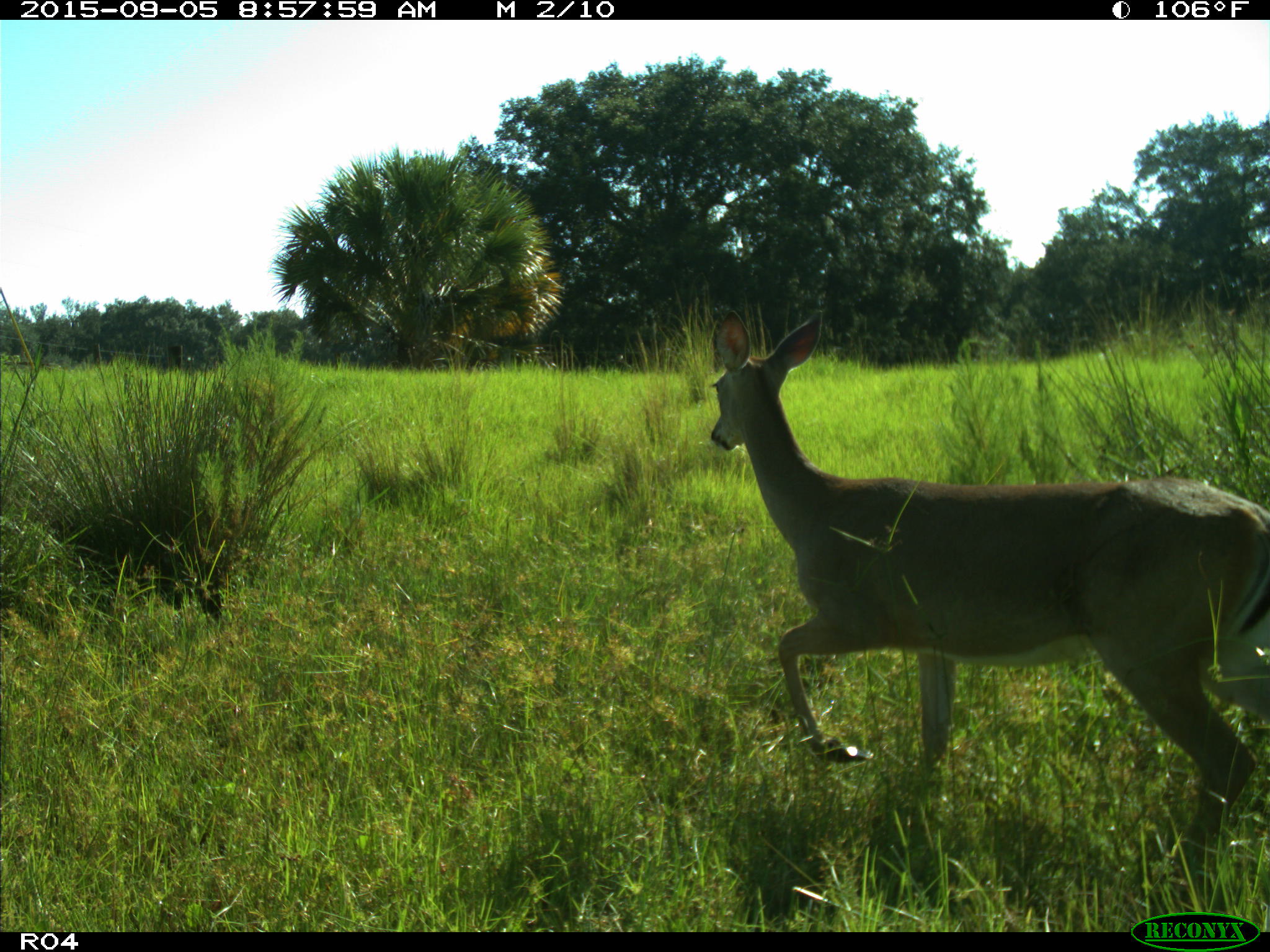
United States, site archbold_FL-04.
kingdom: Animalia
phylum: Chordata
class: Mammalia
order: Artiodactyla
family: Cervidae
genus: Odocoileus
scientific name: Odocoileus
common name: deer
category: unidentified deer